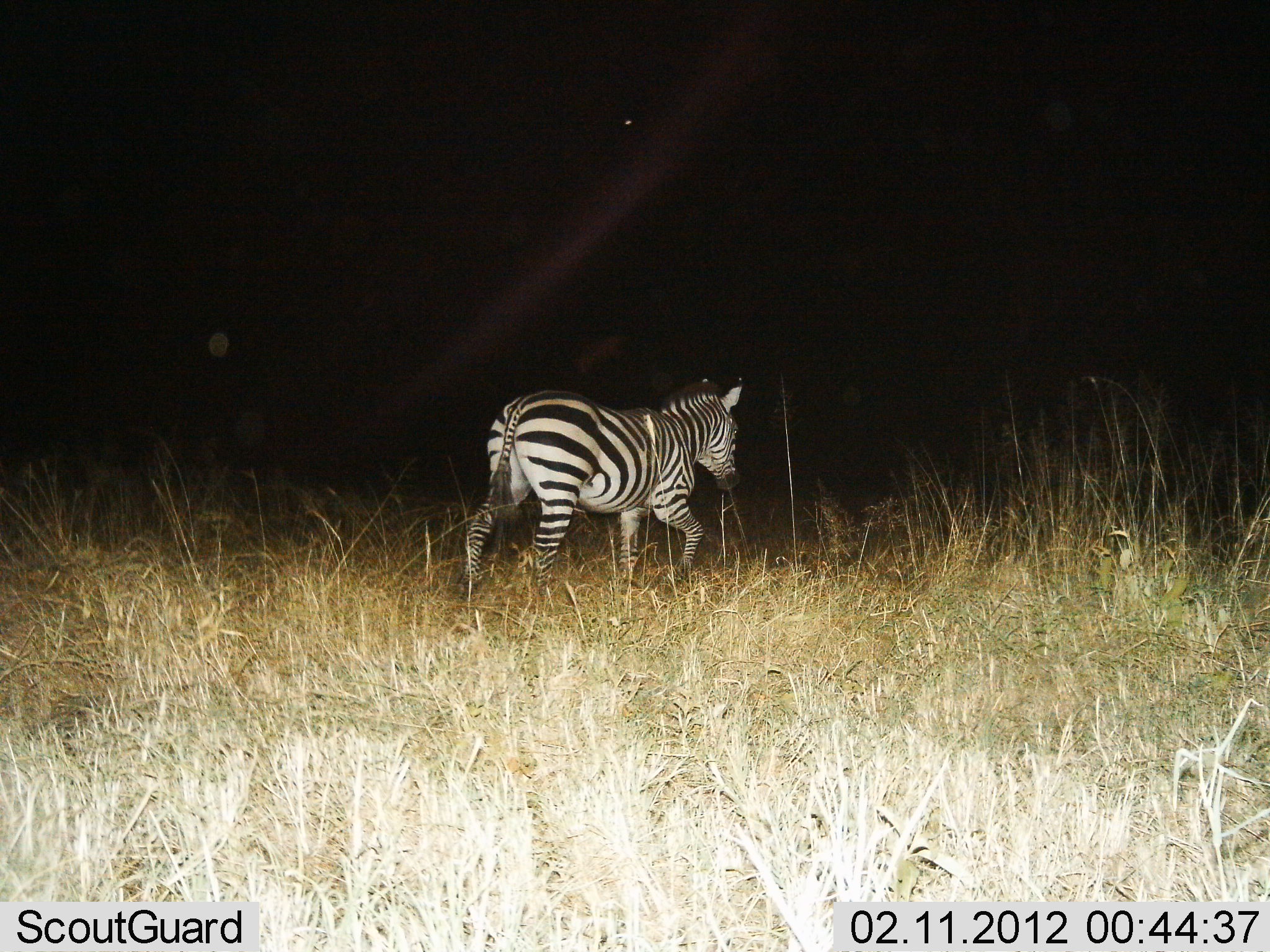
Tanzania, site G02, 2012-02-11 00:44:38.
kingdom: Animalia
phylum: Chordata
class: Mammalia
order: Perissodactyla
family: Equidae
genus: Equus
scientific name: Equus quagga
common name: plains zebra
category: zebra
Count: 1.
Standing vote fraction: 11%.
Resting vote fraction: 0%.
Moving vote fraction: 89%.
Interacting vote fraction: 0%.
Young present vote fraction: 0%.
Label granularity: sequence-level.